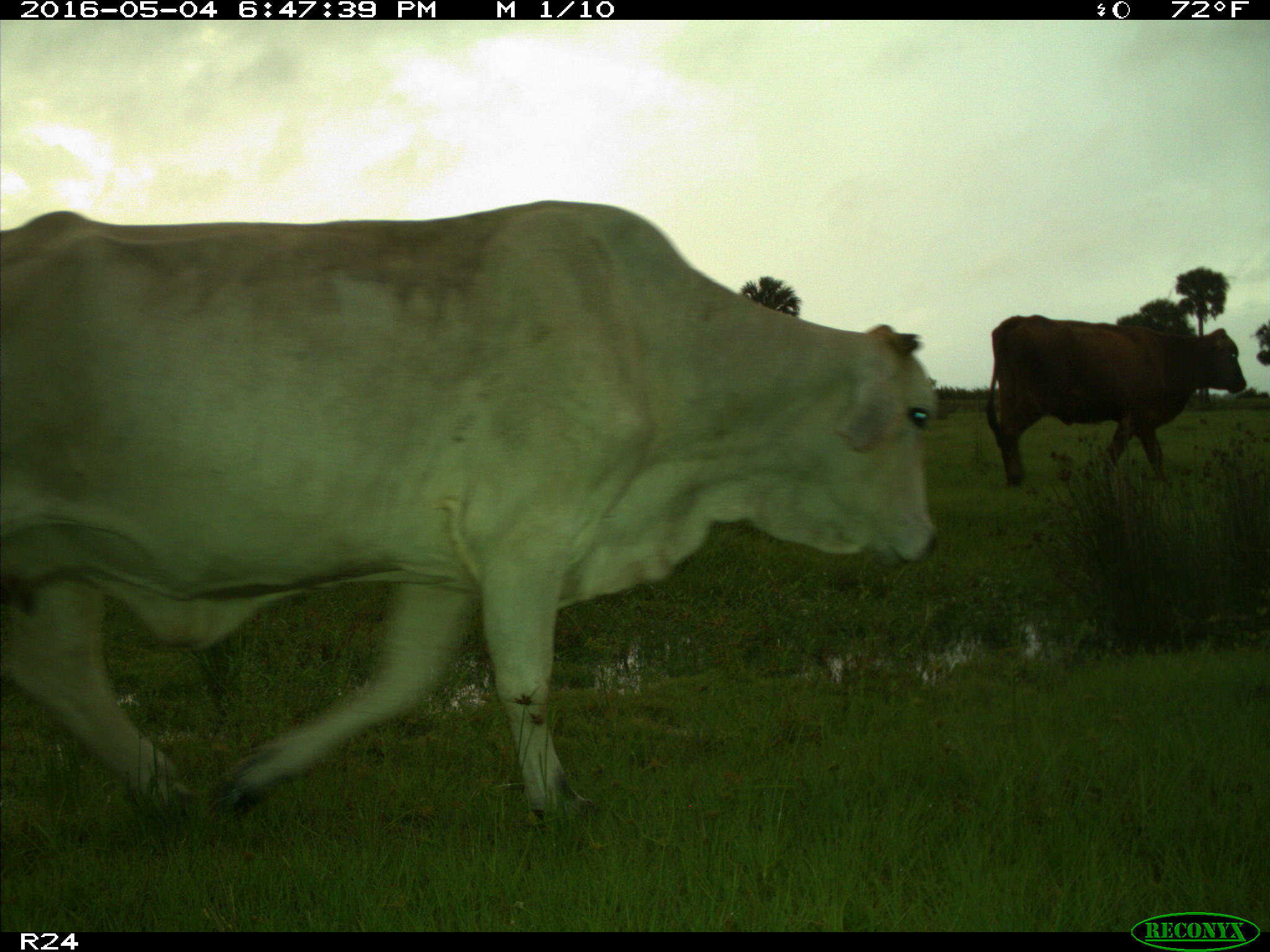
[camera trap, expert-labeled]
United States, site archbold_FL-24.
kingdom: Animalia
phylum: Chordata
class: Mammalia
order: Artiodactyla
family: Bovidae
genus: Bos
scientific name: Bos taurus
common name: domestic cow